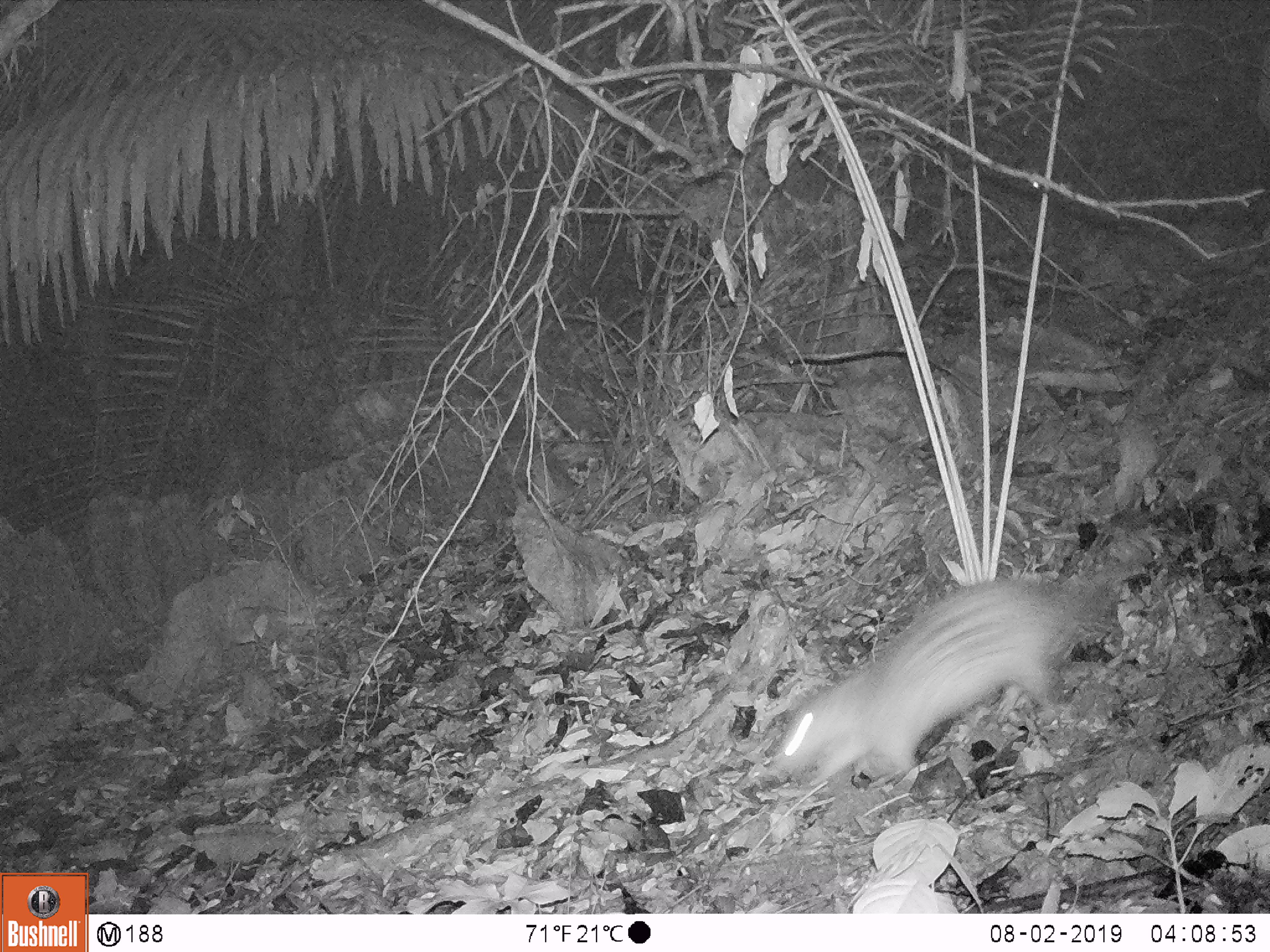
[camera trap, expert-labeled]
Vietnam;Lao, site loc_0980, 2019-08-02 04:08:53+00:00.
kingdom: Animalia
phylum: Chordata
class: Mammalia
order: Rodentia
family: Hystricidae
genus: Atherurus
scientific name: Atherurus macrourus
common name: asiatic brush-tailed porcupine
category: asiatic brush tailed porcupine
Asiatic brush tailed porcupine (asiatic brush-tailed porcupine) (Atherurus macrourus). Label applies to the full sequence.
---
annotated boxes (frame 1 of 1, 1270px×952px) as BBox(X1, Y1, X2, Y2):
asiatic brush tailed porcupine: BBox(772, 576, 1103, 788)